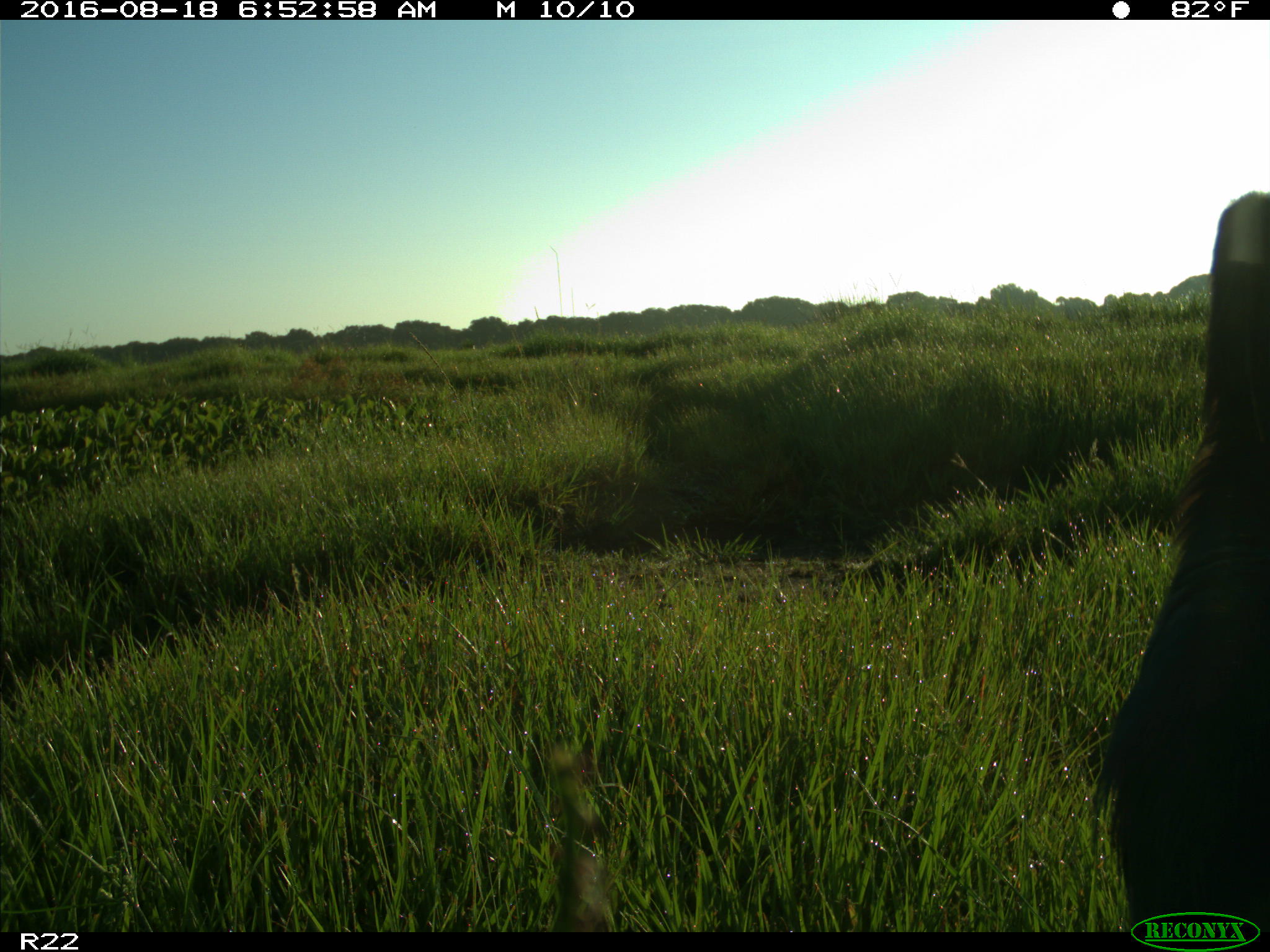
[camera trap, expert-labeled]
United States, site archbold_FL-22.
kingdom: Animalia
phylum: Chordata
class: Aves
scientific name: Aves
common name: birds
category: unidentified bird